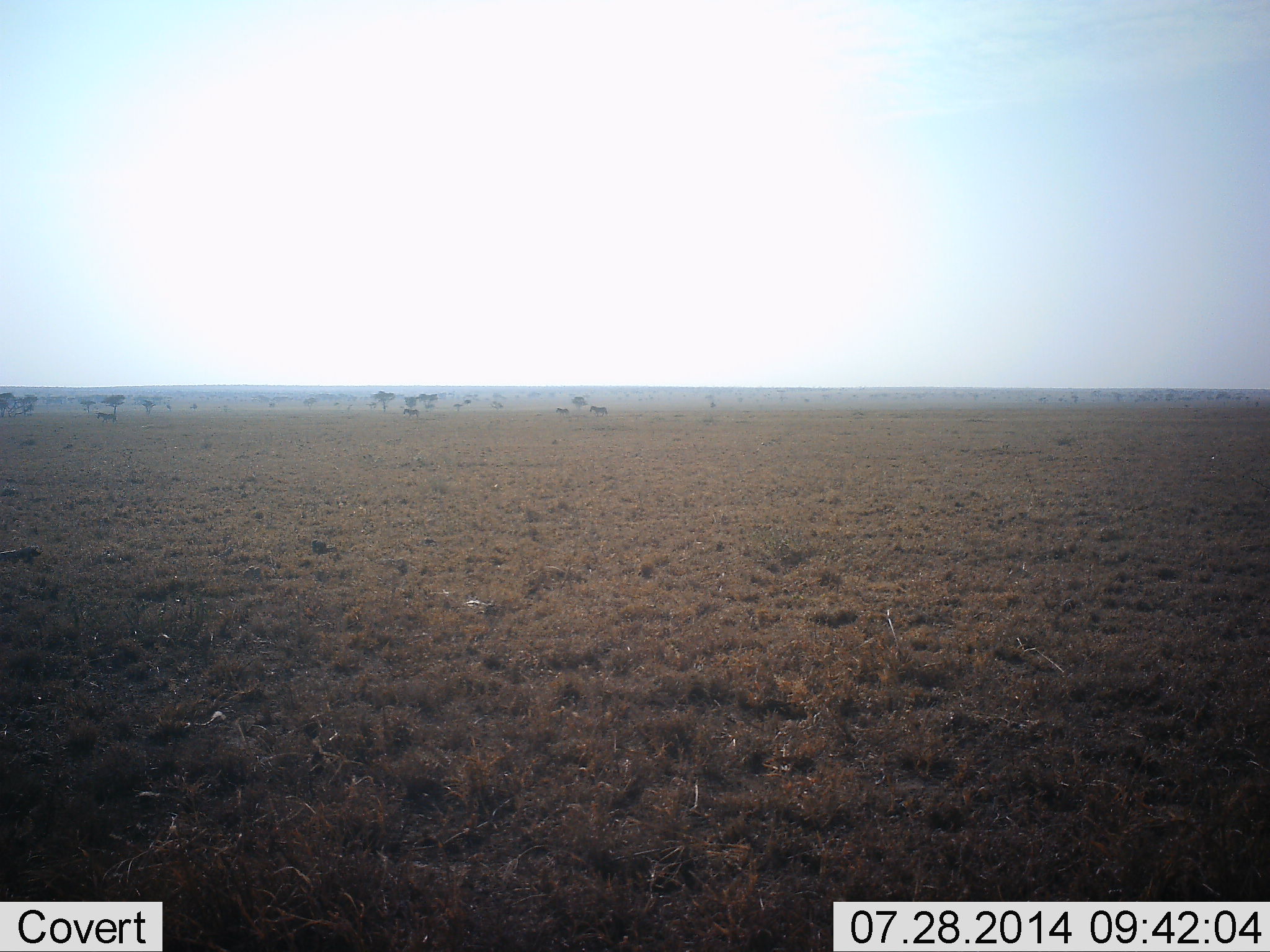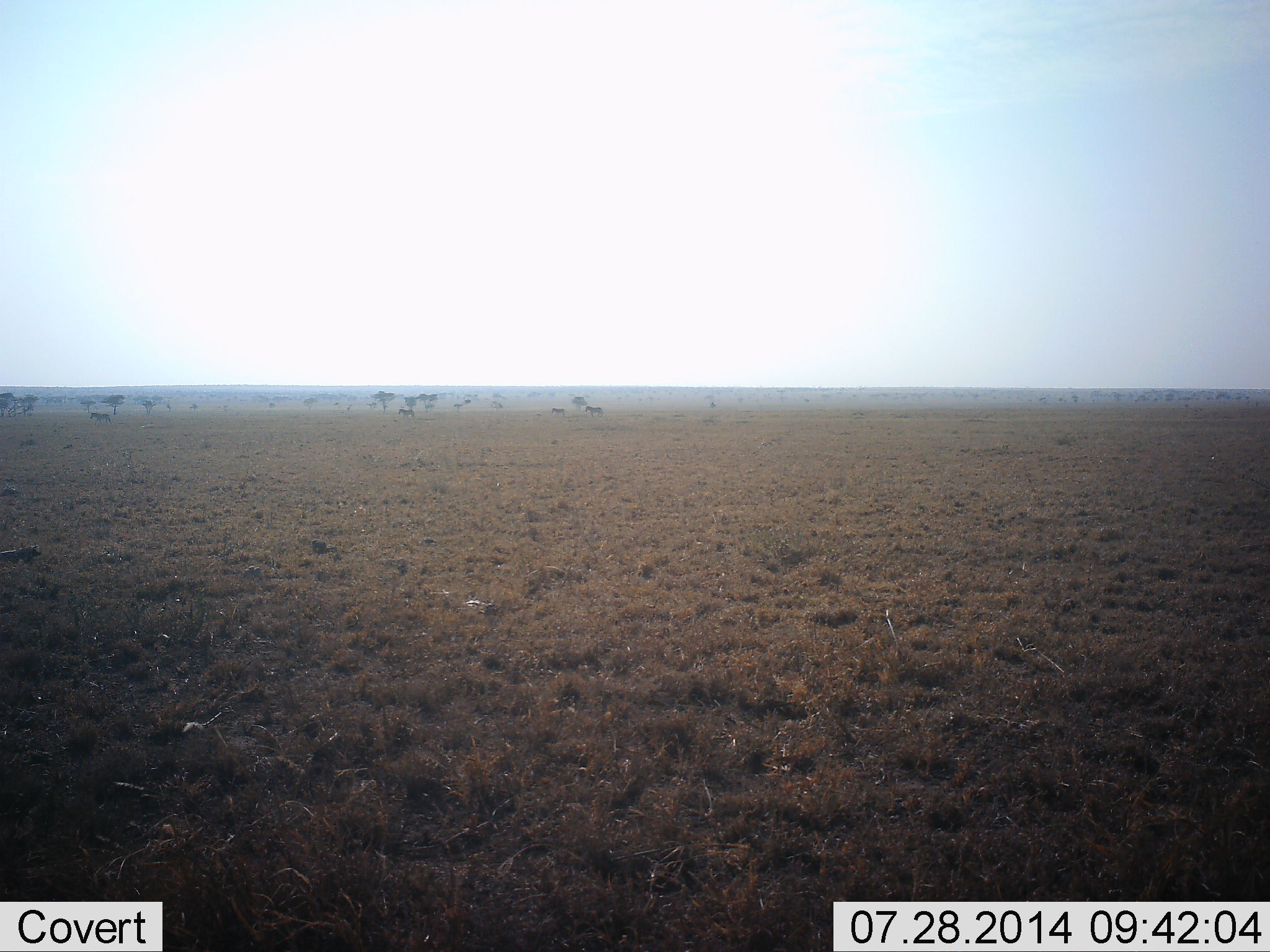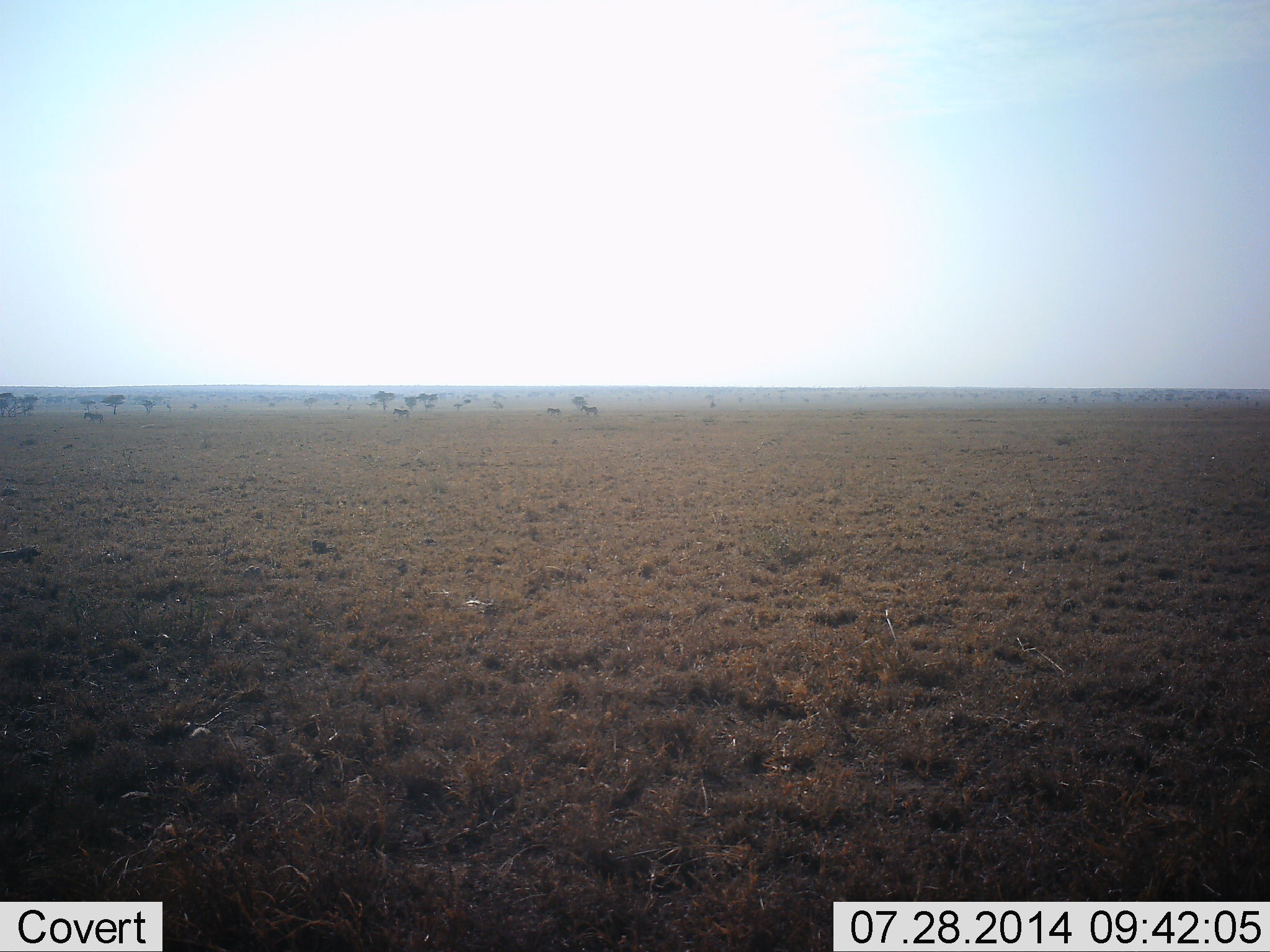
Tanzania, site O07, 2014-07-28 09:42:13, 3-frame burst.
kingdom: Animalia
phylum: Chordata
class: Mammalia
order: Perissodactyla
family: Equidae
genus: Equus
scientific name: Equus quagga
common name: plains zebra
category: zebra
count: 4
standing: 0%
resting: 0%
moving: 100%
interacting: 0%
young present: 0%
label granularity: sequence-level